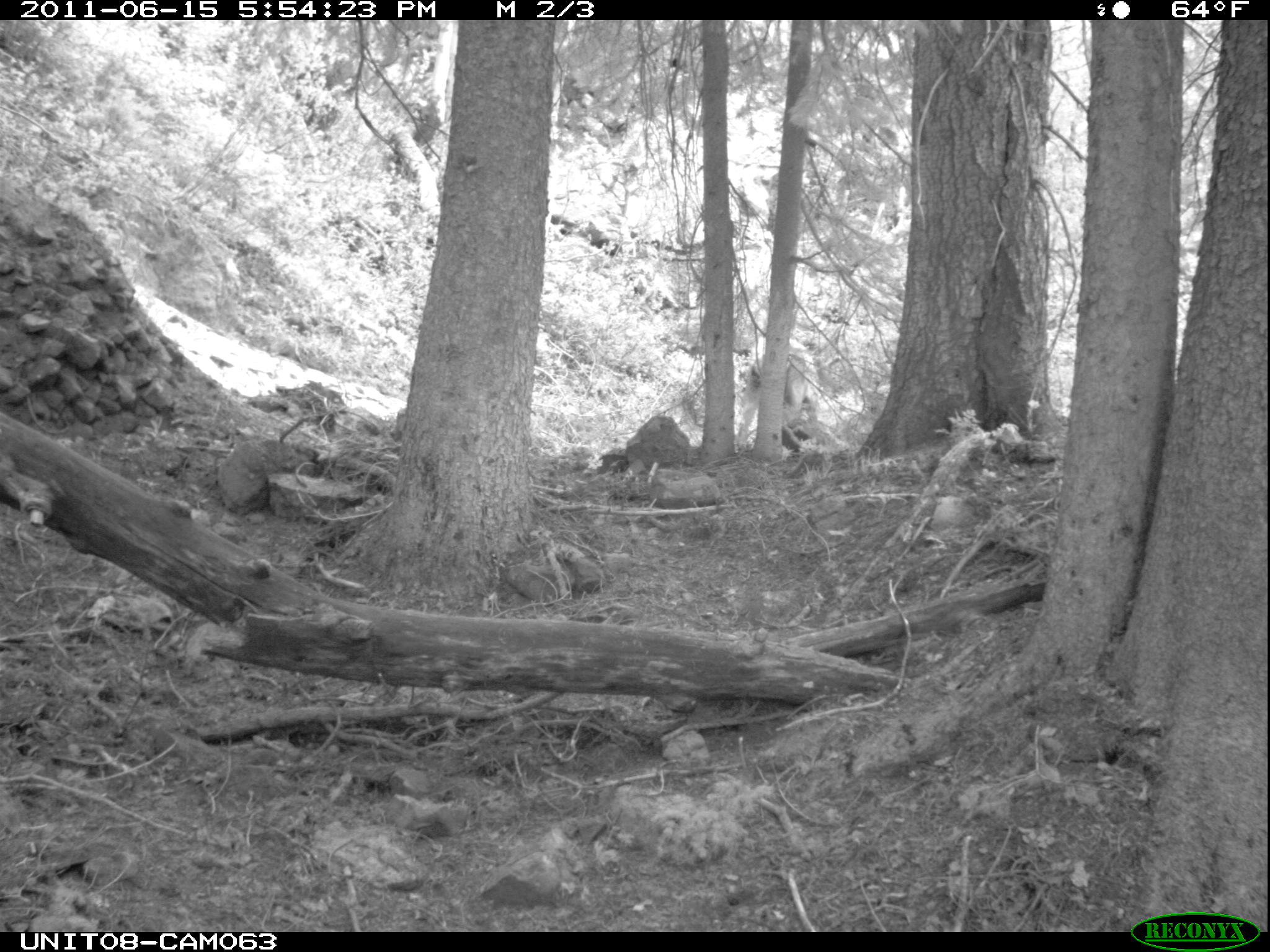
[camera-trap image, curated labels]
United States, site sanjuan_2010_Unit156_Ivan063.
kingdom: Animalia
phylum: Chordata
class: Mammalia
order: Artiodactyla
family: Cervidae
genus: Cervus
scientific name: Cervus elaphus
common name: red deer